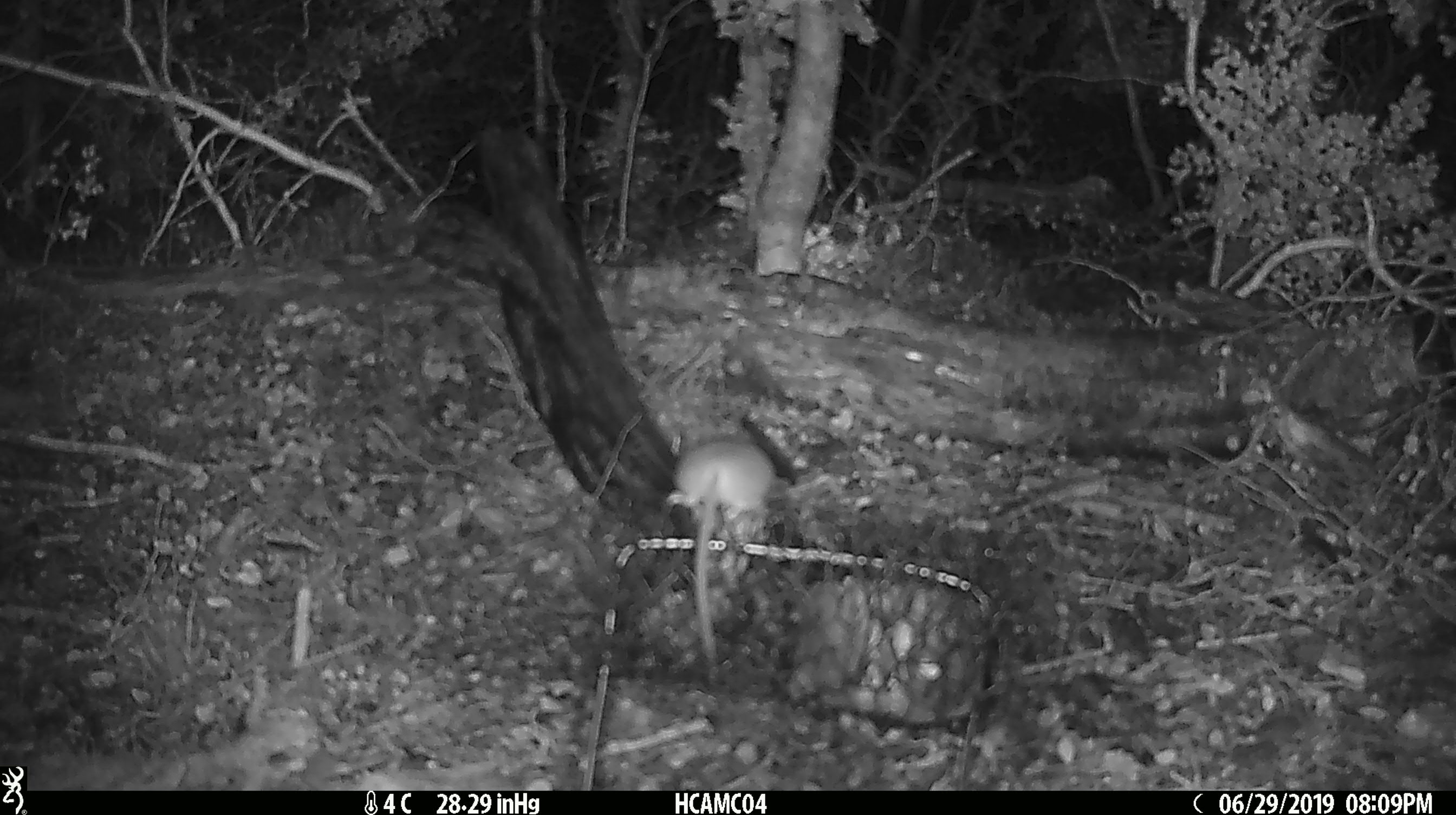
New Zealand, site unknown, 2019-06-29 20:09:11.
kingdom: Animalia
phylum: Chordata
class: Mammalia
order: Rodentia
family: Muridae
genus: Mus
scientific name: Mus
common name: mouse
Mouse (Mus).